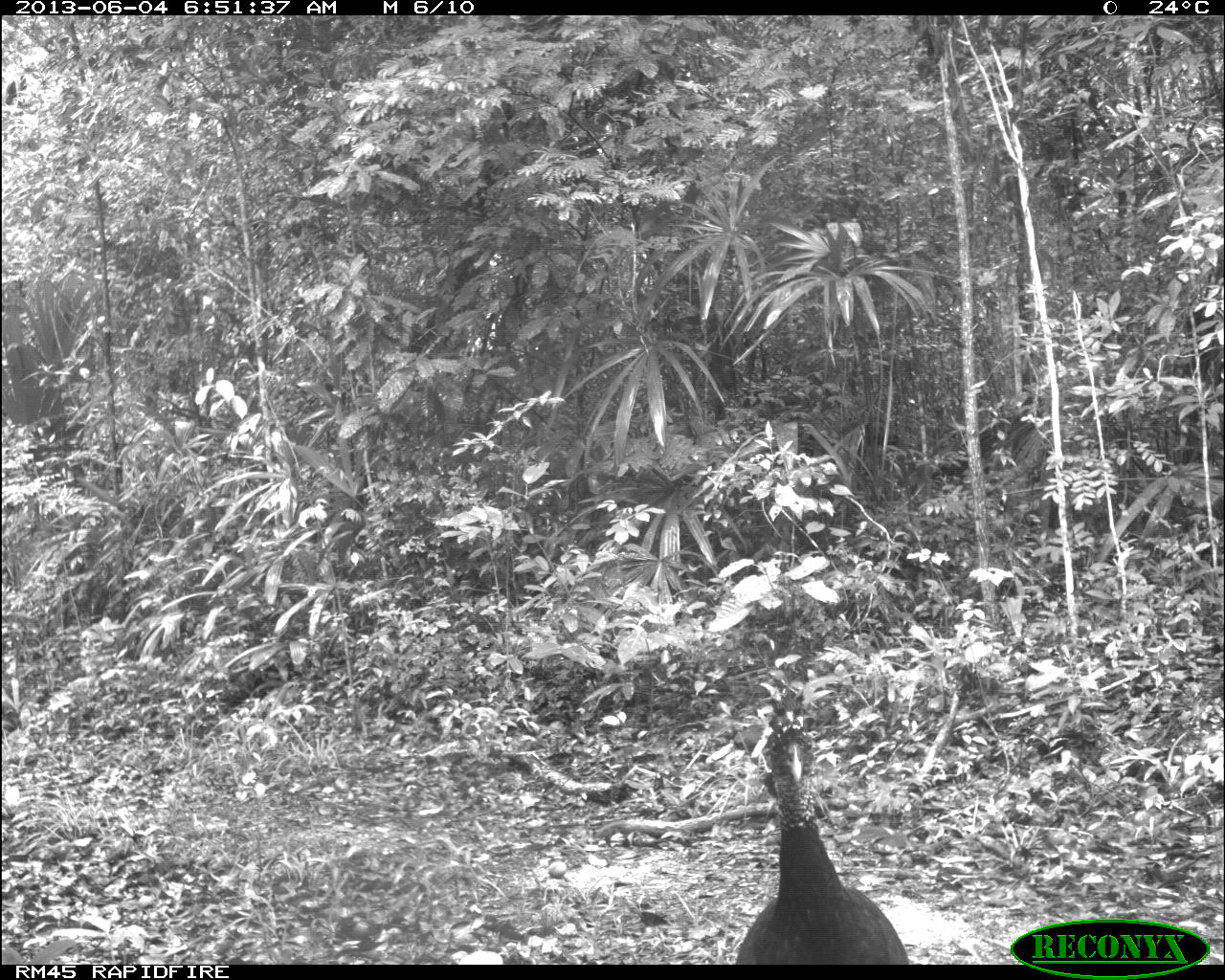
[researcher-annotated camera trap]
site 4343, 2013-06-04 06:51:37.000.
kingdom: Animalia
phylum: Chordata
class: Aves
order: Galliformes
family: Cracidae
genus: Crax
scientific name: Crax rubra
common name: great curassow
Crax rubra (great curassow), count 3, sex female.